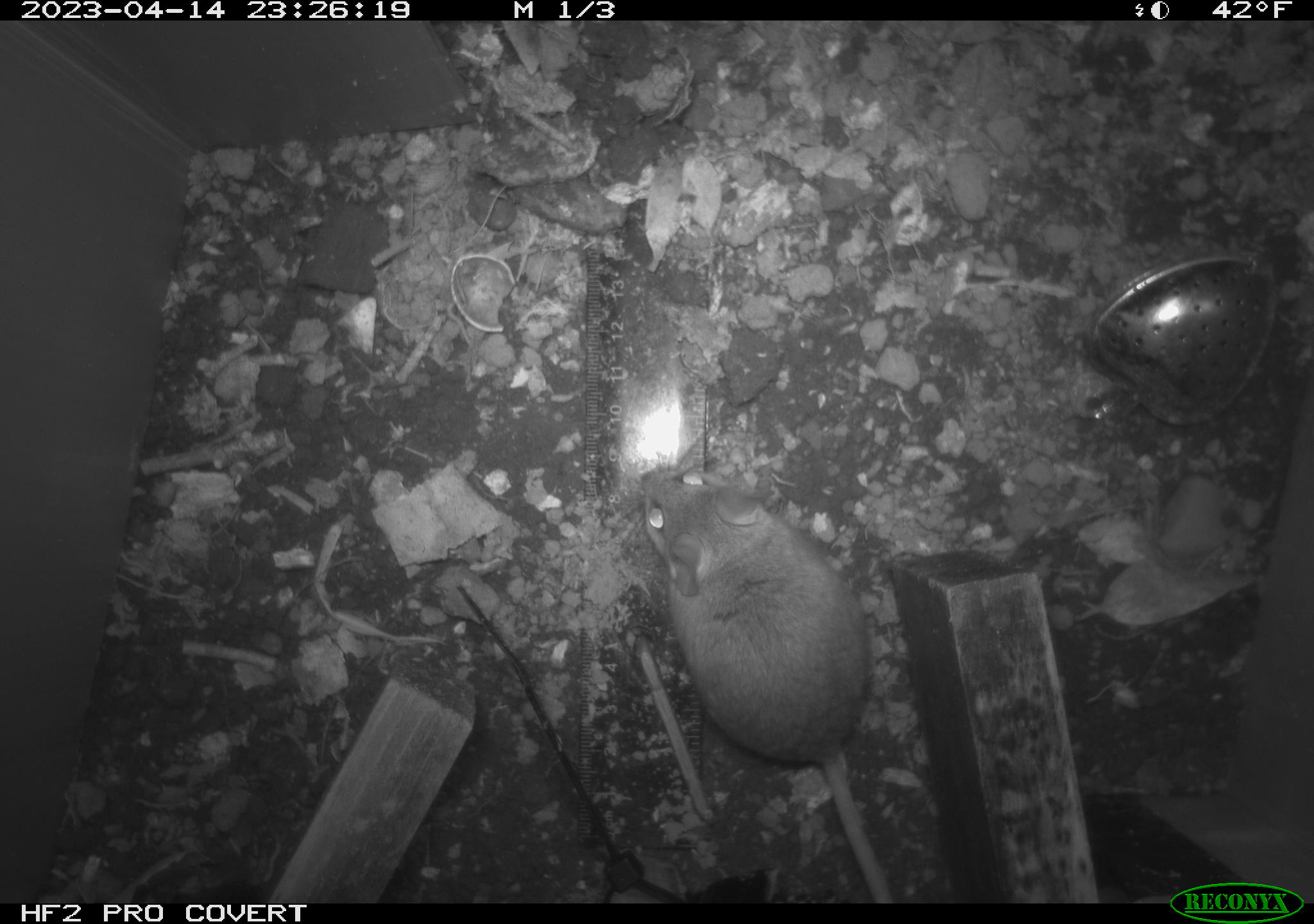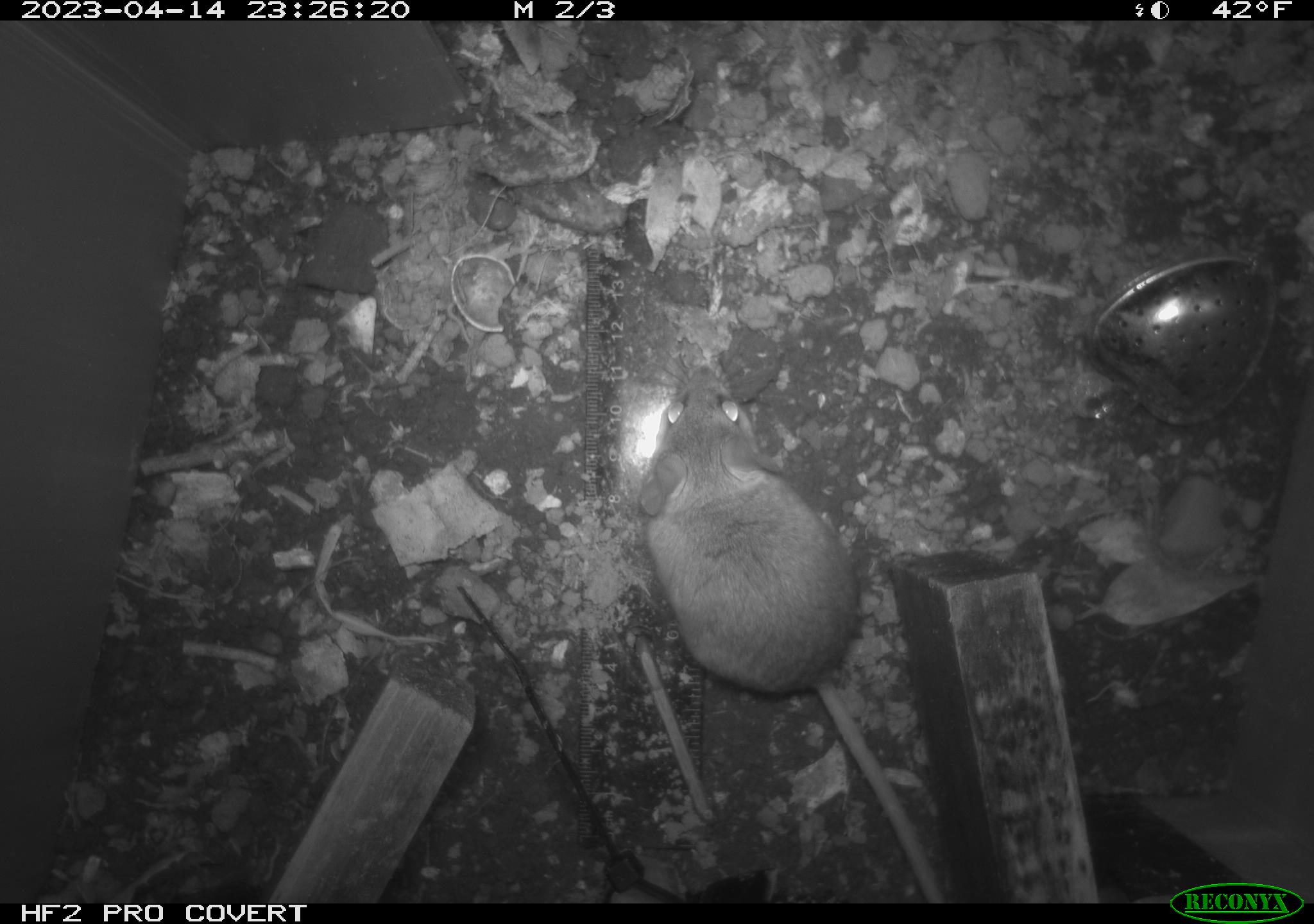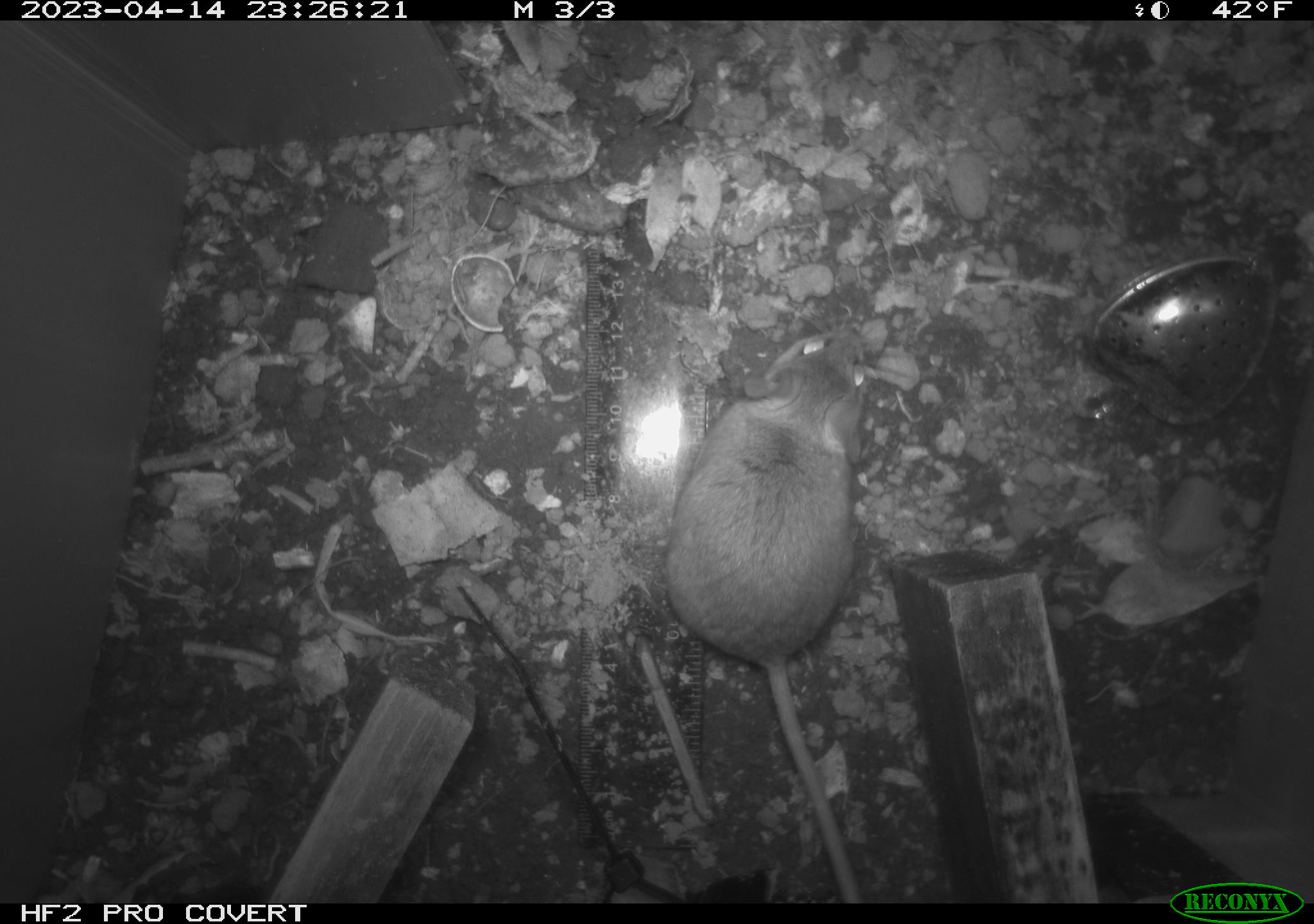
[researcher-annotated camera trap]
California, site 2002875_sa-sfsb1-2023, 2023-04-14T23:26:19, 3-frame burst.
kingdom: Animalia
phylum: Chordata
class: Mammalia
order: Rodentia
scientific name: Rodentia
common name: mouse species